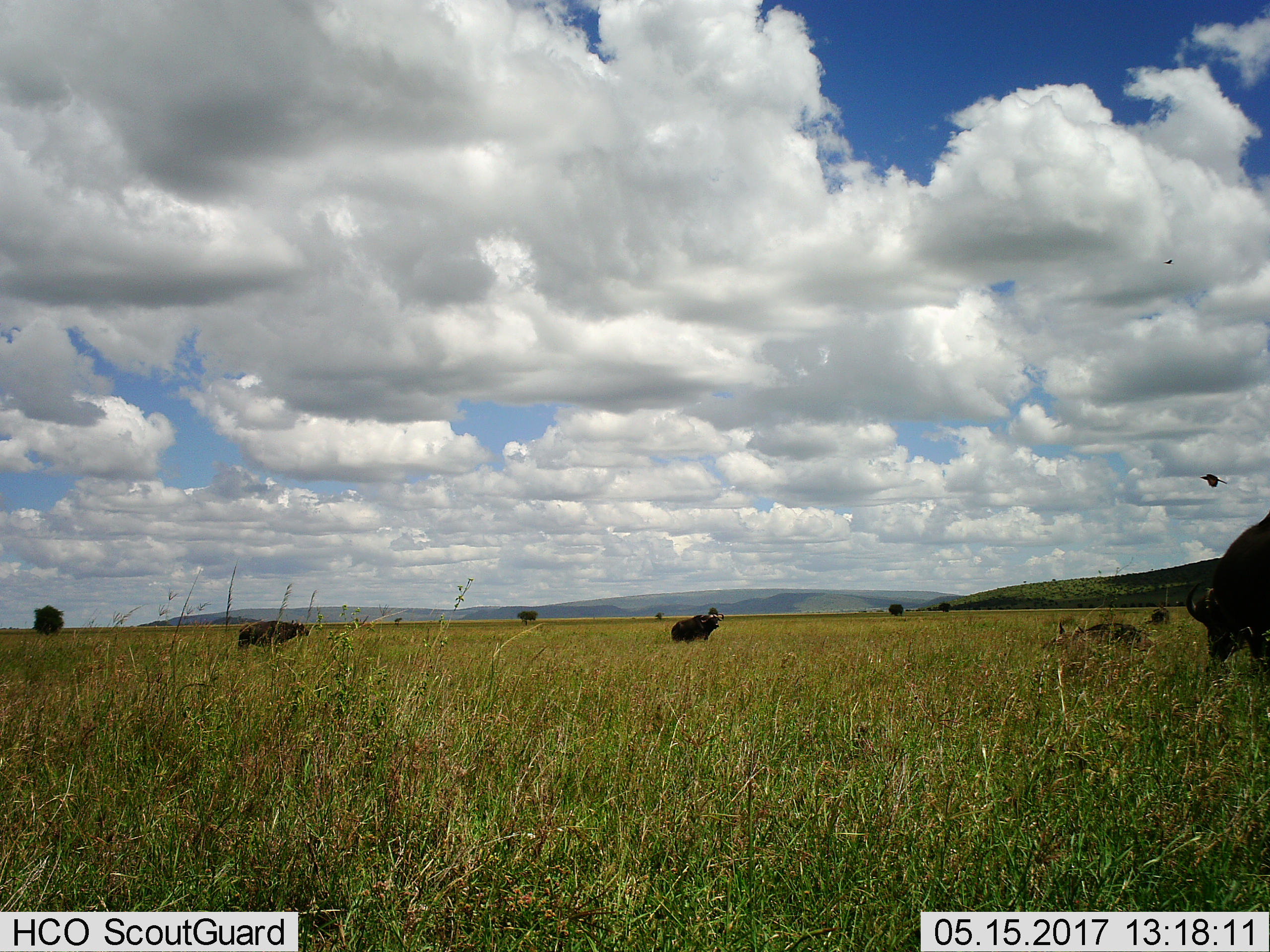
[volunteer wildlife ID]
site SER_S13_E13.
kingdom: Animalia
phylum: Chordata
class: Mammalia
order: Artiodactyla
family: Bovidae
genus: Syncerus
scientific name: Syncerus caffer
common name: african buffalo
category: buffalo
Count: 5.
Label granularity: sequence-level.